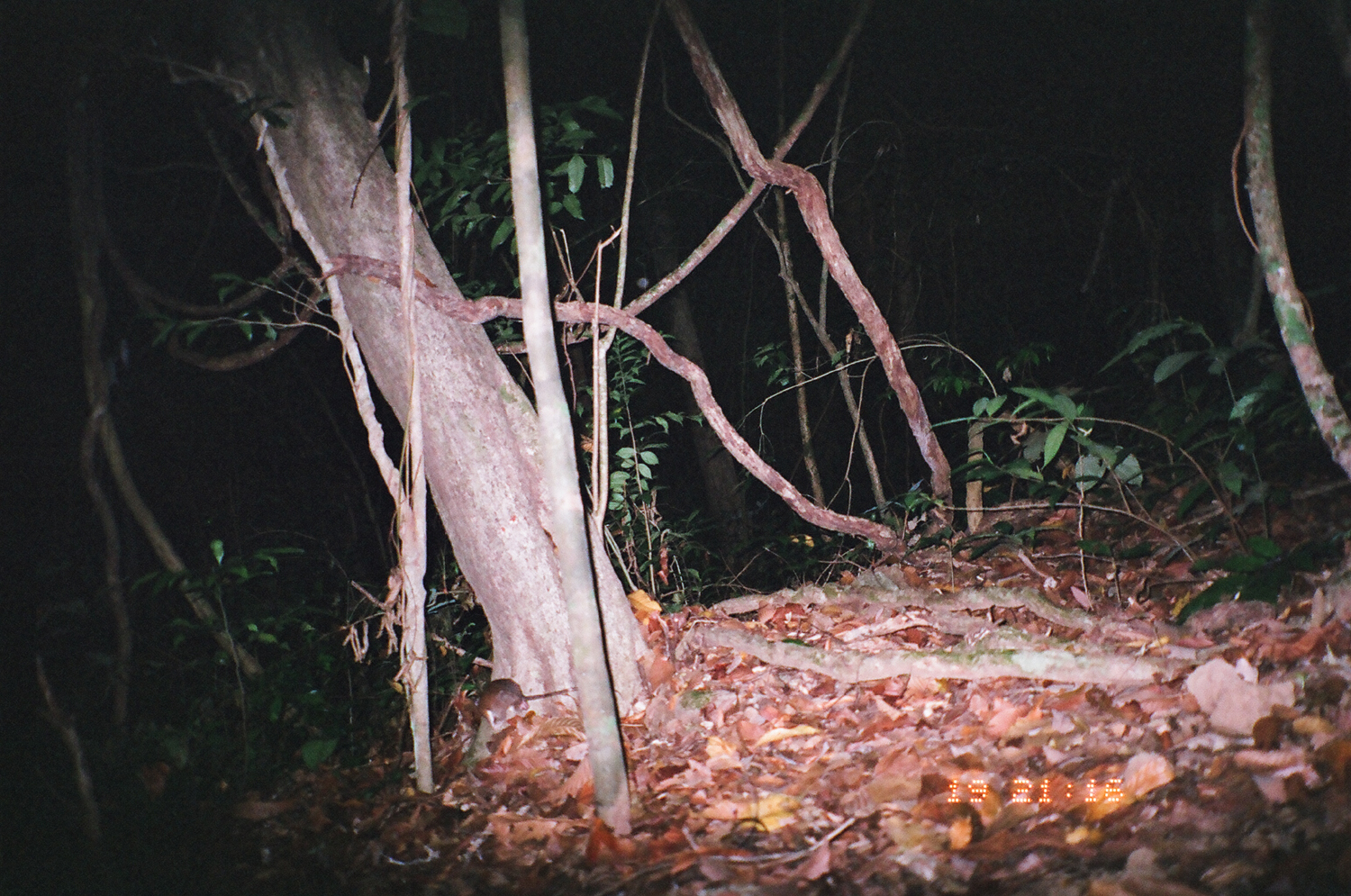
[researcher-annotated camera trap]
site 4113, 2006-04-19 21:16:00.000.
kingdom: Animalia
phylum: Chordata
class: Mammalia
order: Rodentia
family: Muridae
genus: Rattus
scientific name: Rattus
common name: rodent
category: unknown rat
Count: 1.